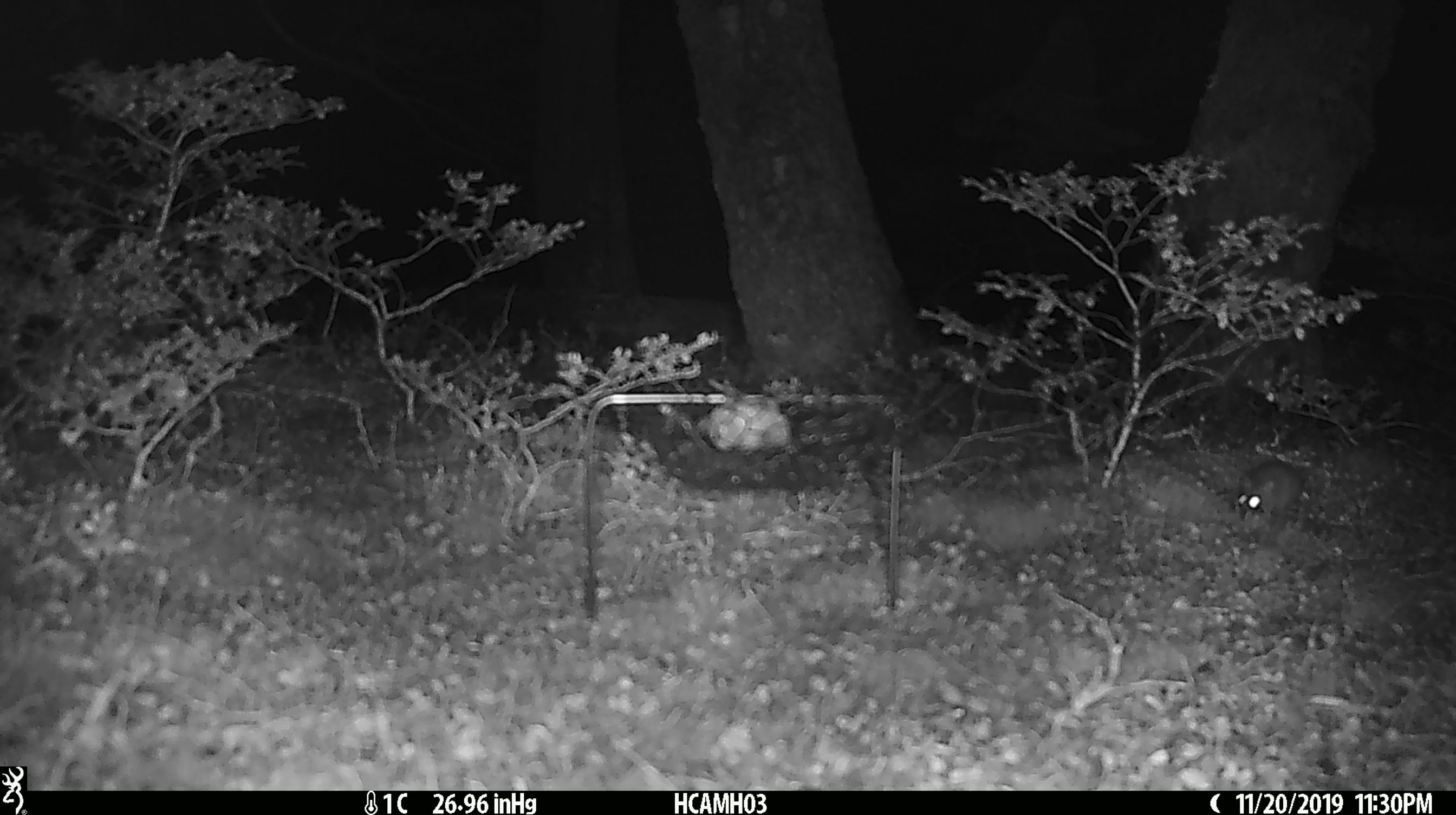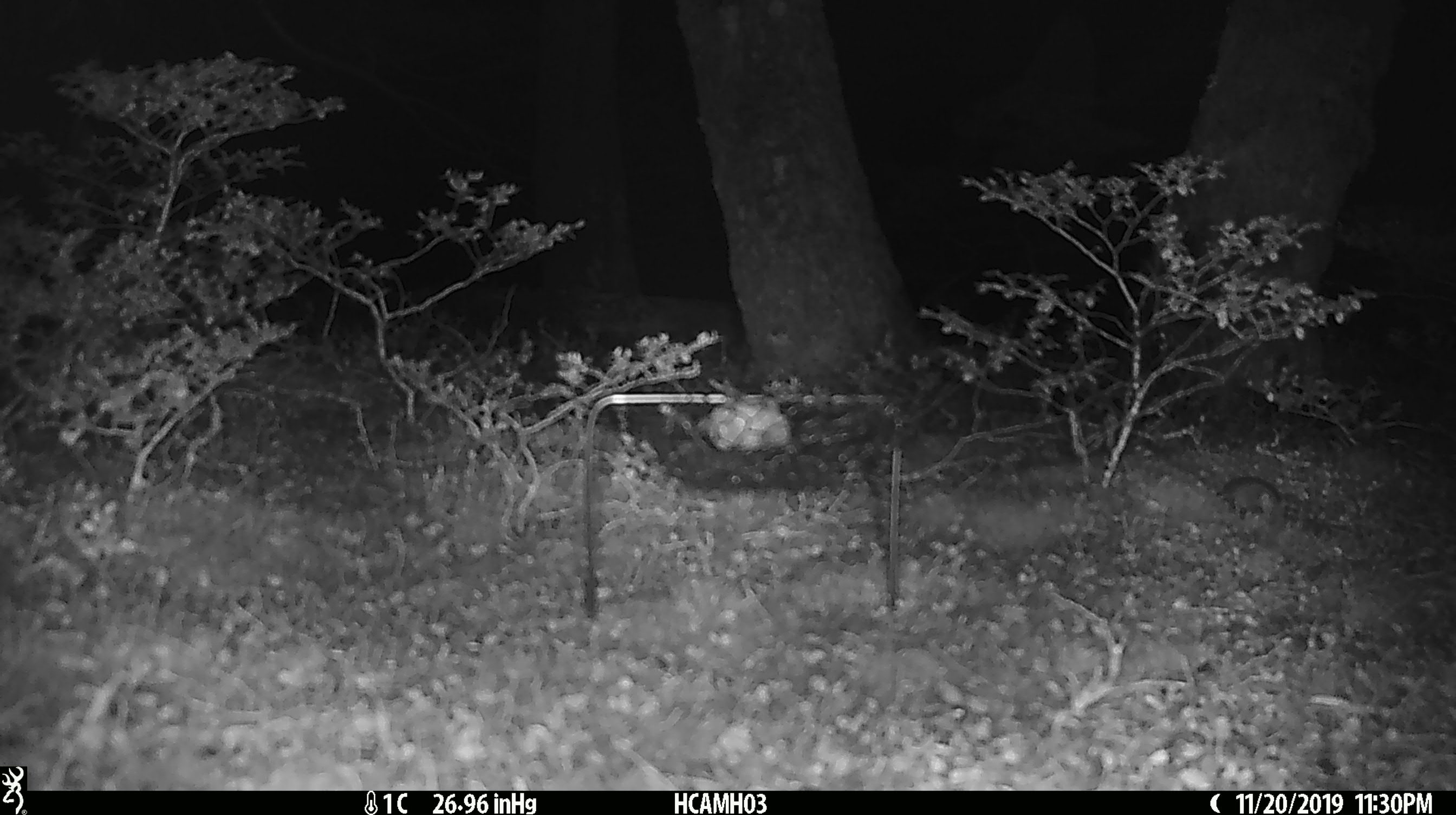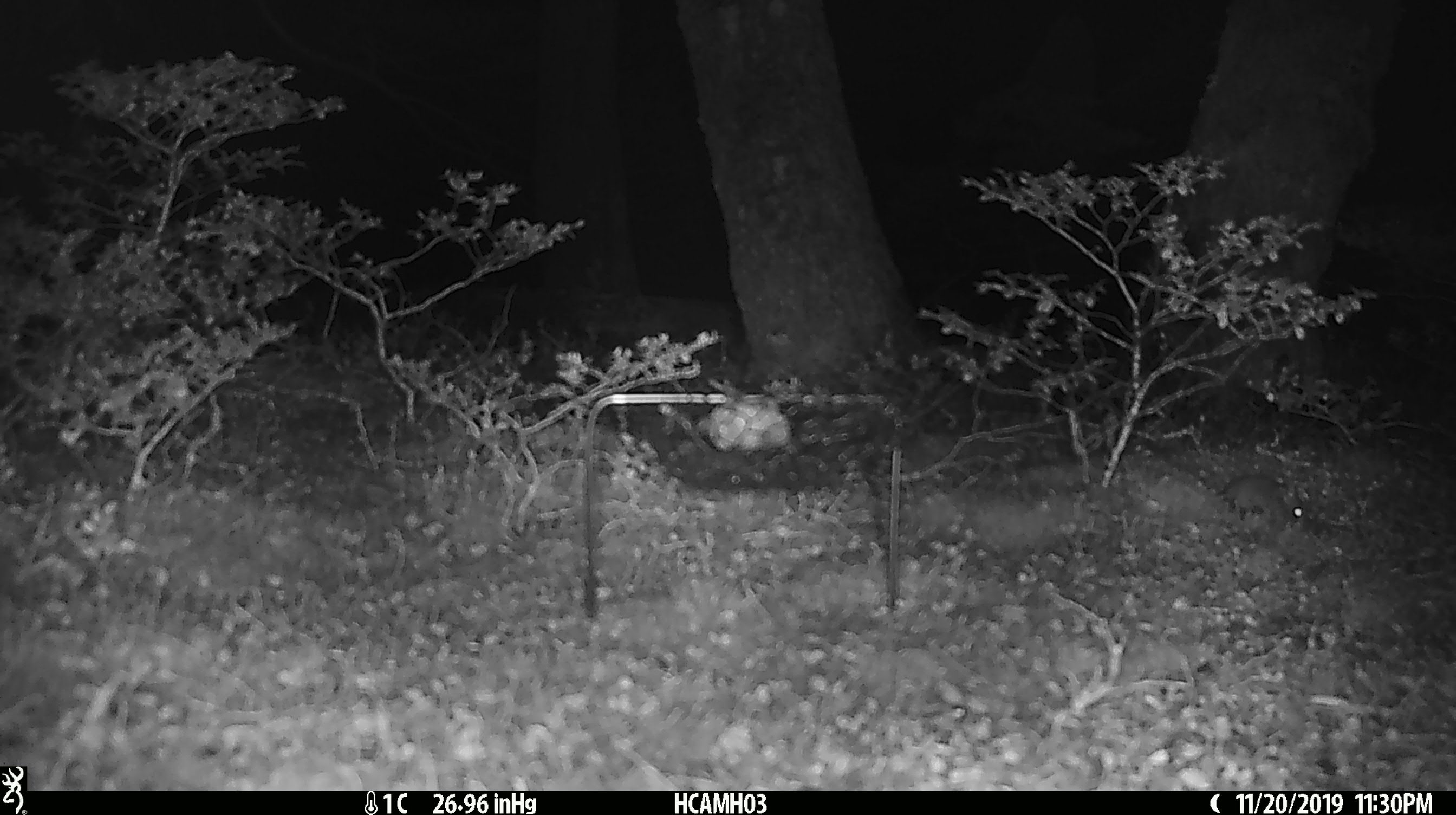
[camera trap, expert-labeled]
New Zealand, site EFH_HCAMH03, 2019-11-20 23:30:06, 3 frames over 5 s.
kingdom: Animalia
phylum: Chordata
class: Mammalia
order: Rodentia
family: Muridae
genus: Mus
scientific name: Mus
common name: mouse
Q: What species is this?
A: Mouse (Mus).